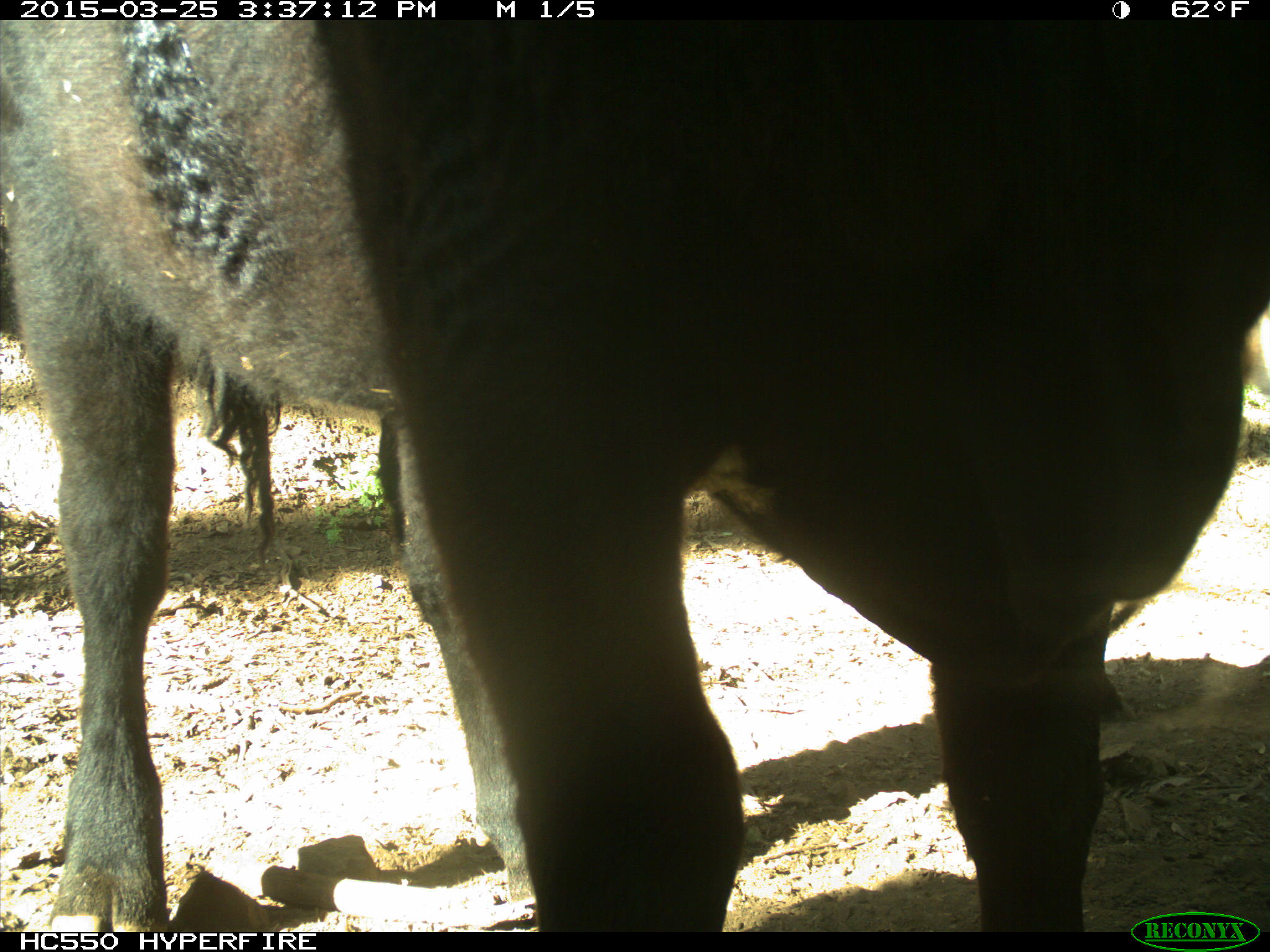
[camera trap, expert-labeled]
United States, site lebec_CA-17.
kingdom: Animalia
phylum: Chordata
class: Mammalia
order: Artiodactyla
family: Bovidae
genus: Bos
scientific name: Bos taurus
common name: domestic cow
Bos taurus (domestic cow).